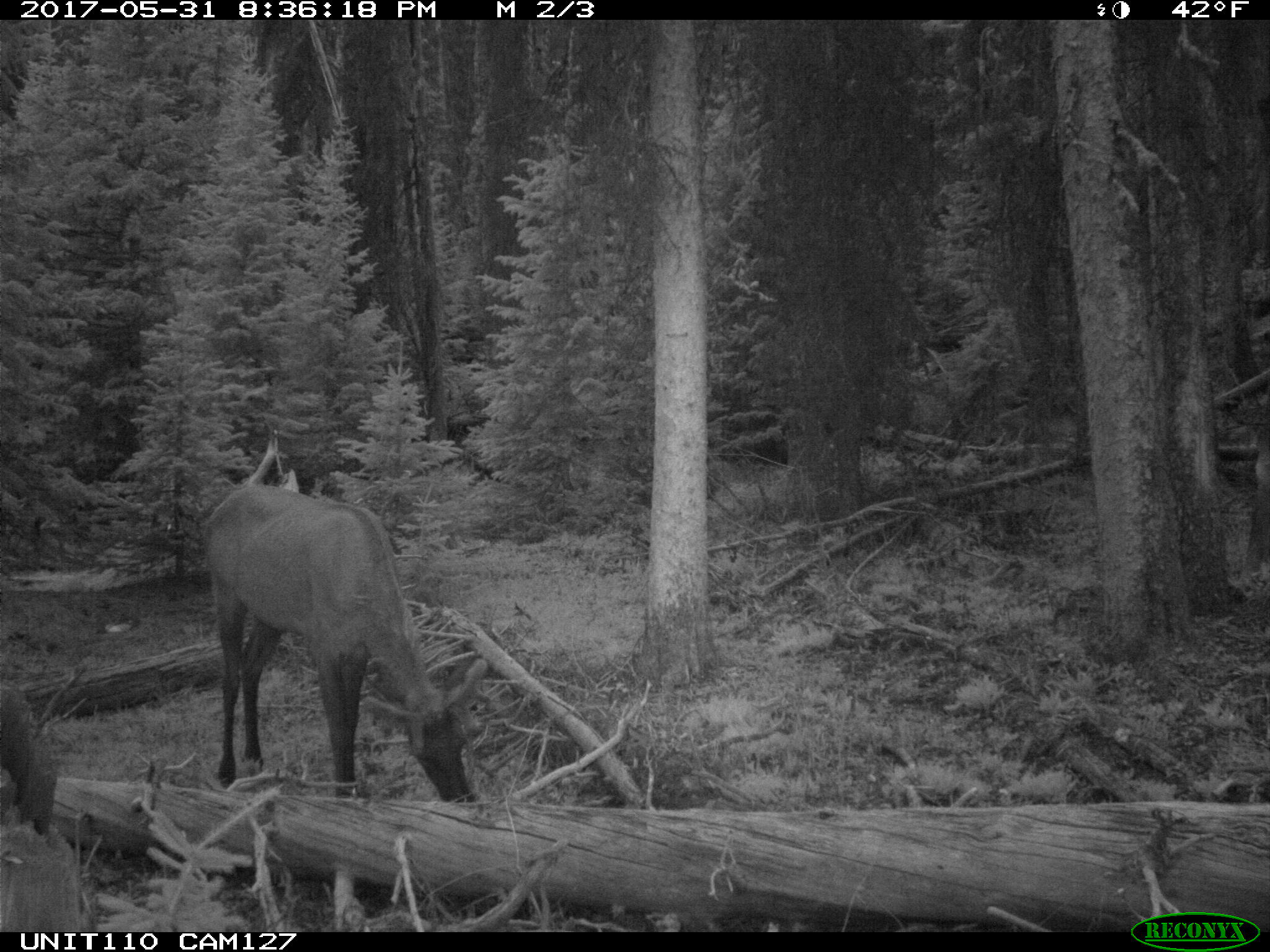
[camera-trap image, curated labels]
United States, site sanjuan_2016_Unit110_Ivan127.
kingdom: Animalia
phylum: Chordata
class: Mammalia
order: Artiodactyla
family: Cervidae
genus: Cervus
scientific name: Cervus elaphus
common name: red deer